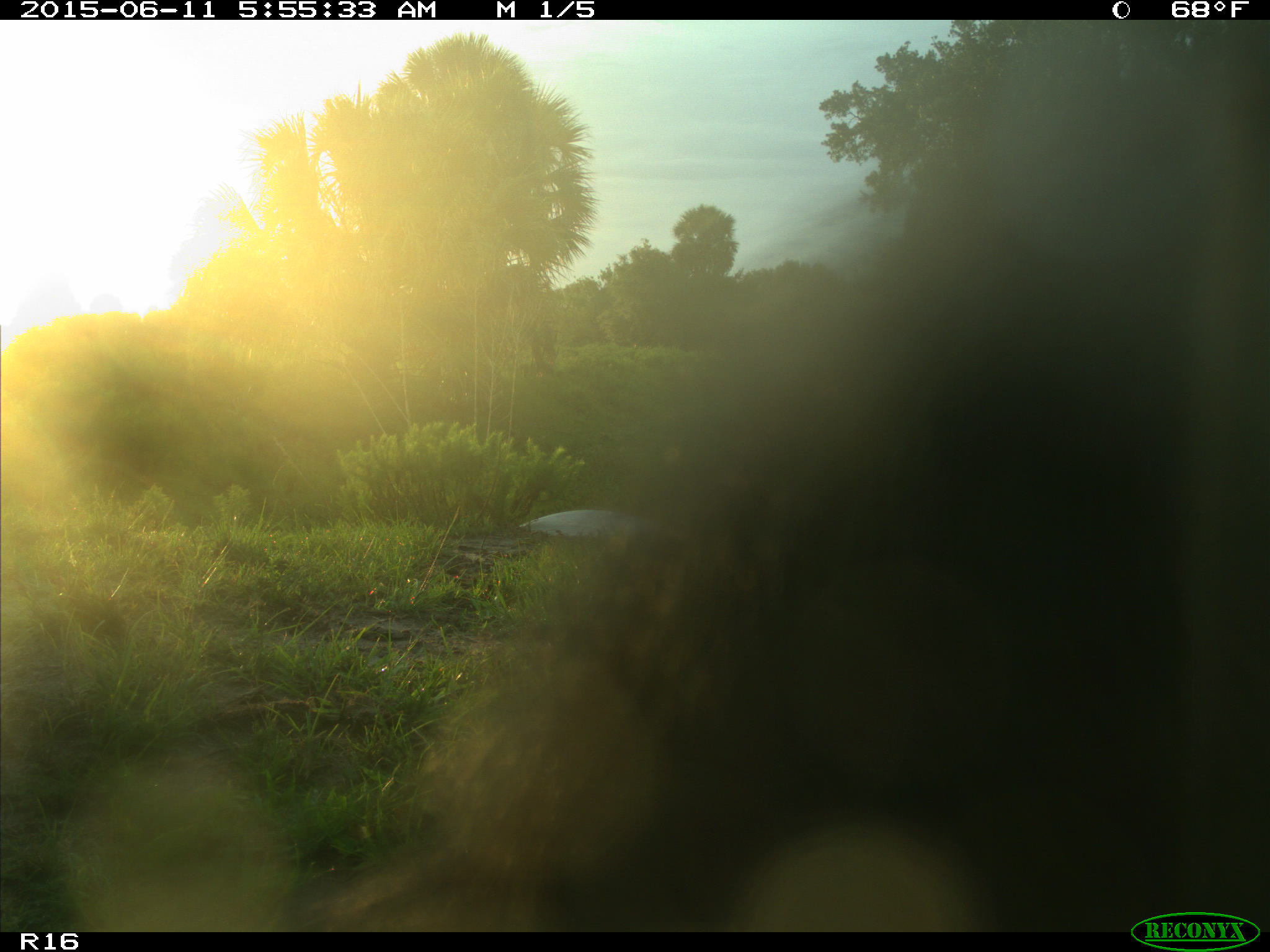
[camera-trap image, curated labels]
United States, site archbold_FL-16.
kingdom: Animalia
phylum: Chordata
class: Mammalia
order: Artiodactyla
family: Bovidae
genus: Bos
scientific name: Bos taurus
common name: domestic cow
Bos taurus (domestic cow).